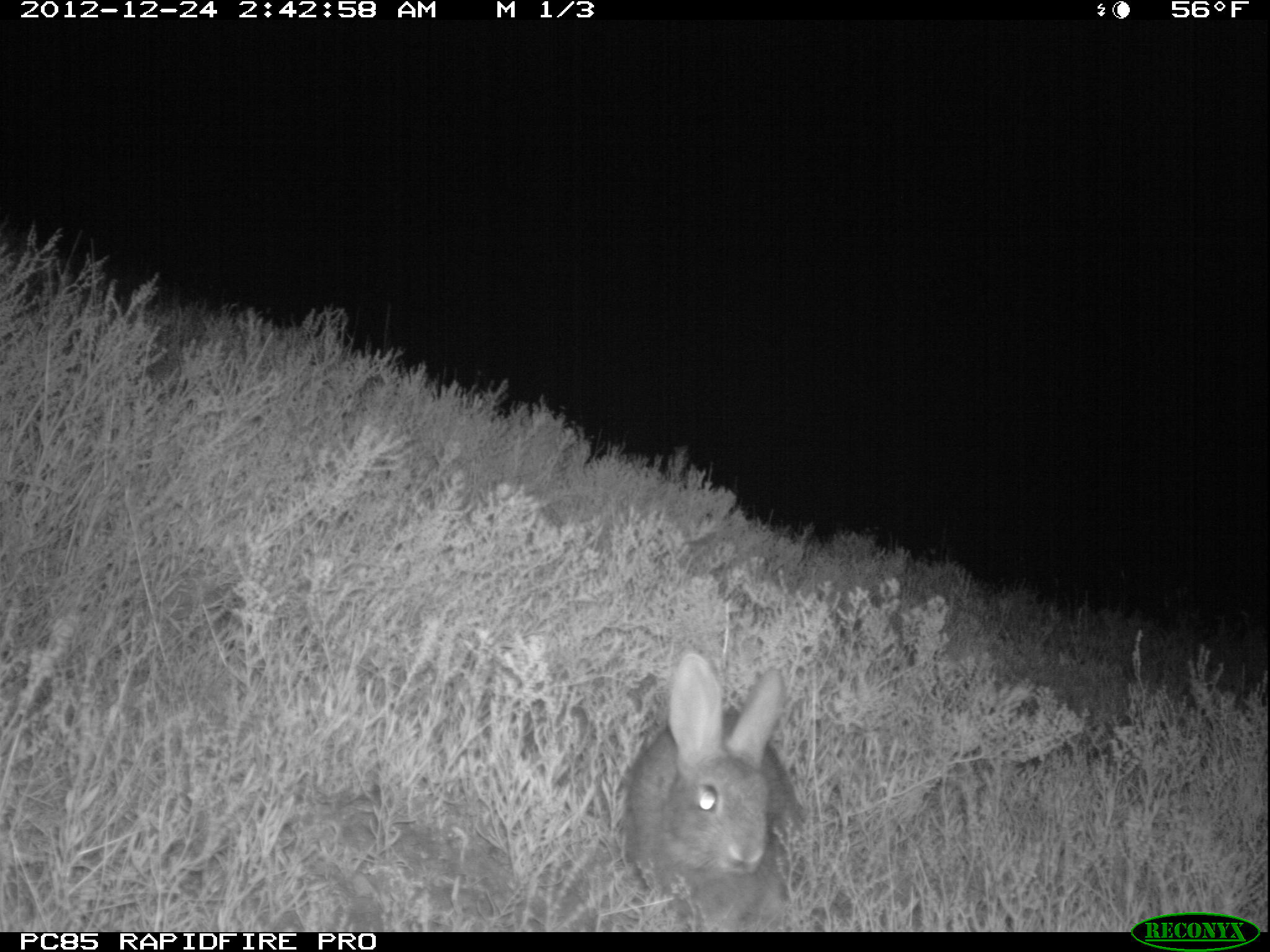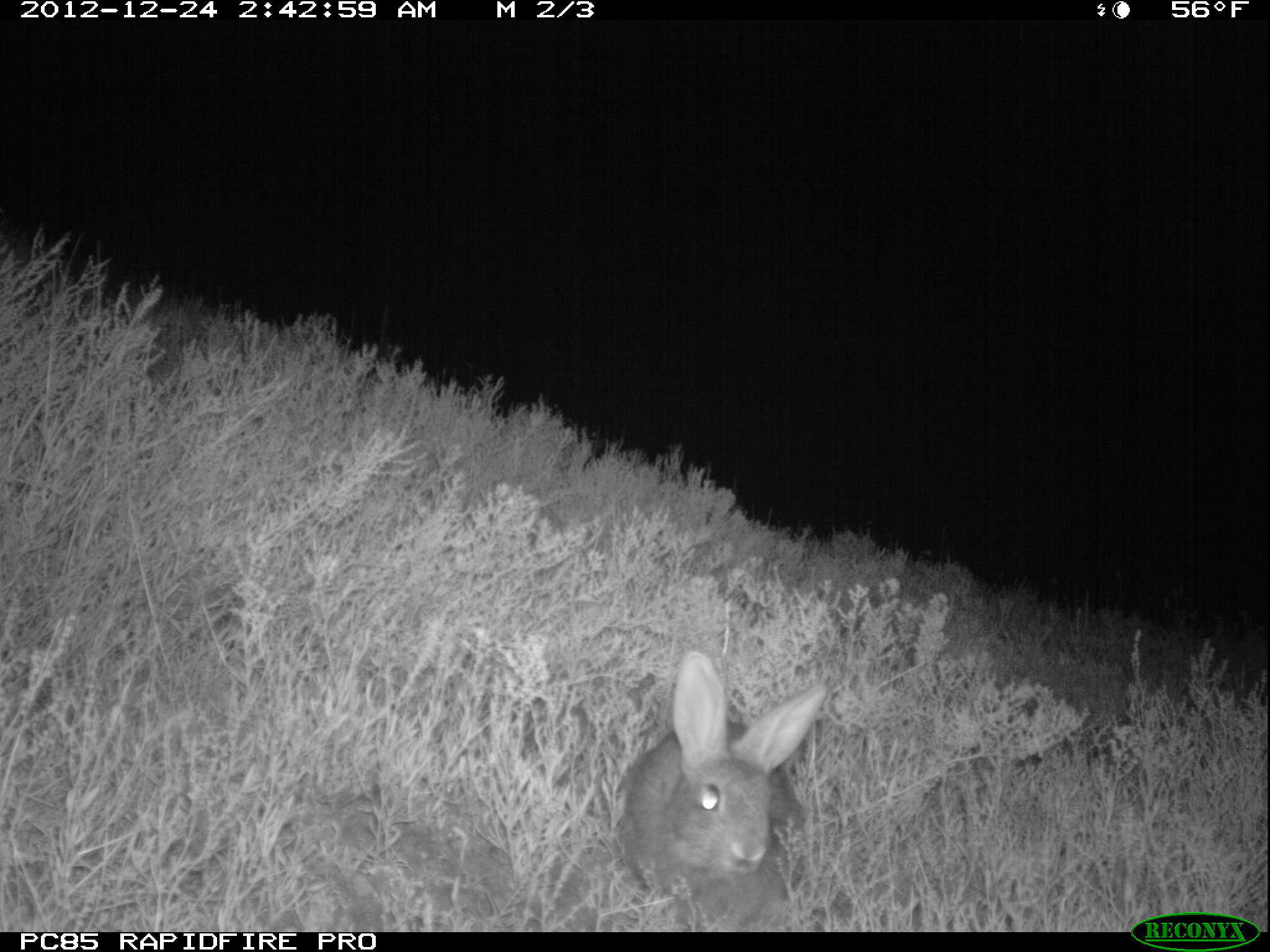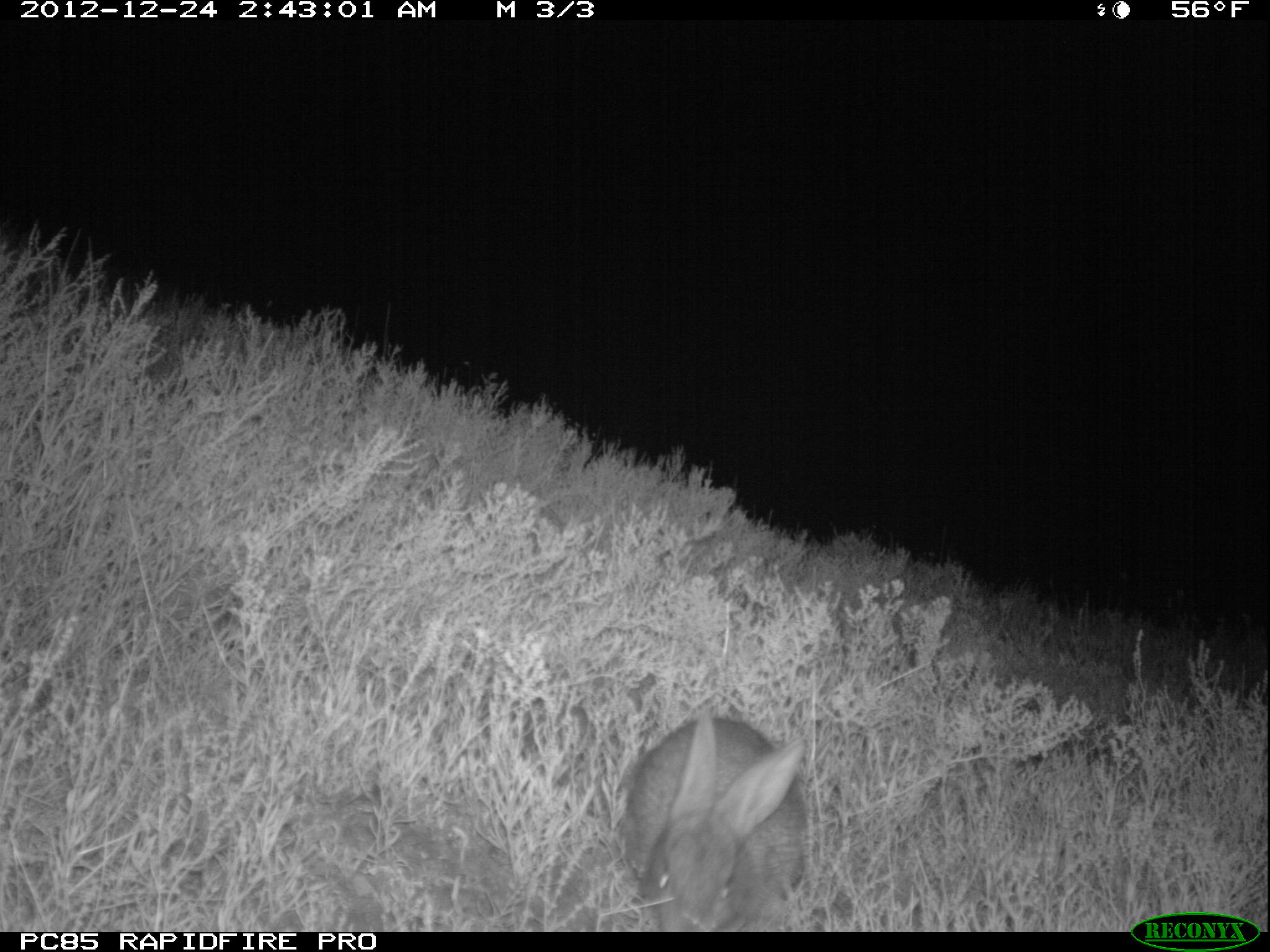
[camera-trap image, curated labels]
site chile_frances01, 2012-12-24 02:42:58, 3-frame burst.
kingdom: Animalia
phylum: Chordata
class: Mammalia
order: Lagomorpha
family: Leporidae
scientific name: Leporidae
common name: rabbits and hares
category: rabbit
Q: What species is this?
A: Rabbit (rabbits and hares) (Leporidae).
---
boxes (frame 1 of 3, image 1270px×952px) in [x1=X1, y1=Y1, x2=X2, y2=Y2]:
rabbit: [x1=618, y1=655, x2=802, y2=930]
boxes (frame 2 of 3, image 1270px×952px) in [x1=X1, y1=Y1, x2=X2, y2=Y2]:
rabbit: [x1=614, y1=654, x2=833, y2=928]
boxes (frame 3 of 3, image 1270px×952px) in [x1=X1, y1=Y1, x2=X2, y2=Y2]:
rabbit: [x1=618, y1=712, x2=811, y2=934]